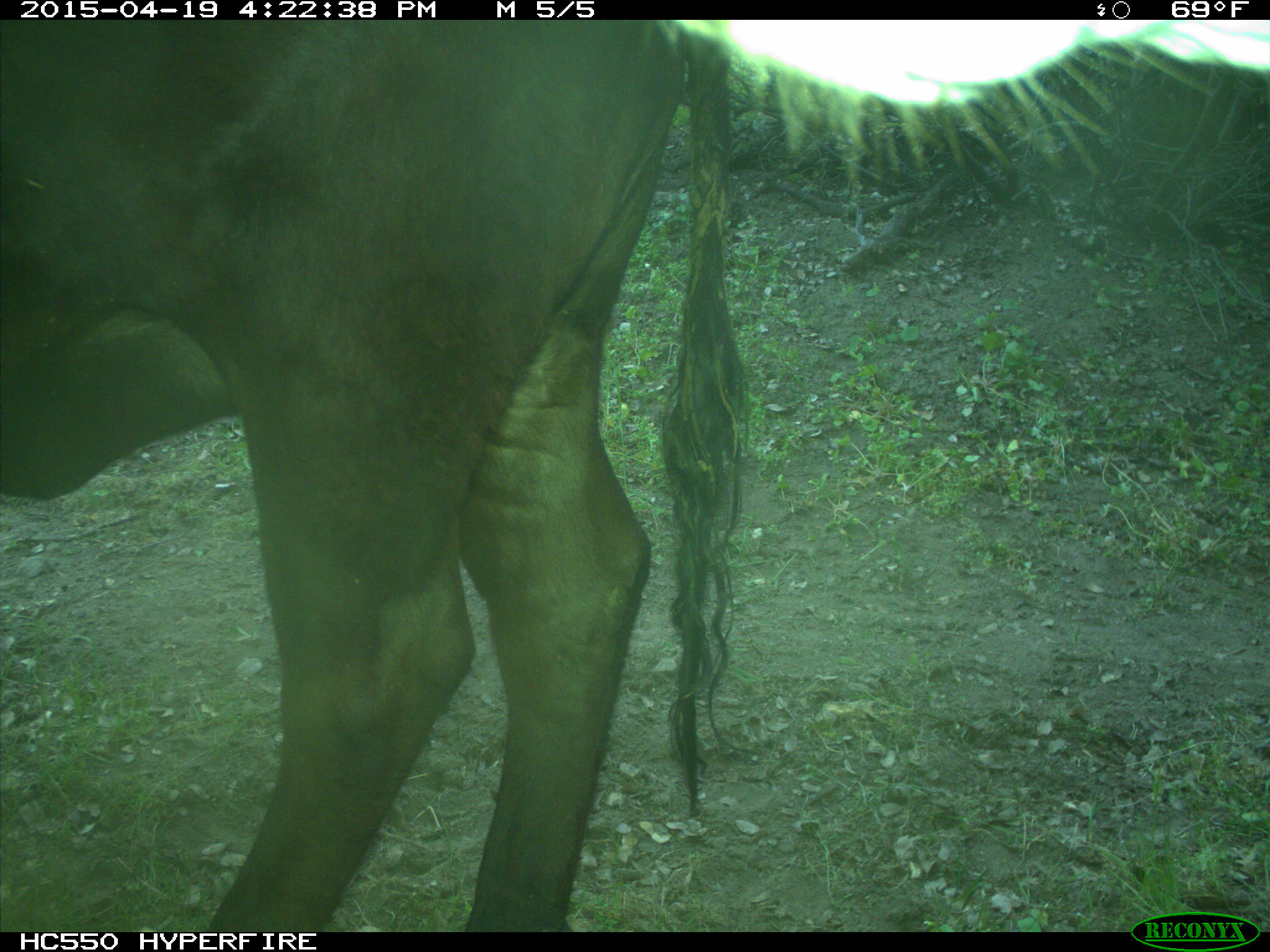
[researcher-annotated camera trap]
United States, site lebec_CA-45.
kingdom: Animalia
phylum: Chordata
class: Mammalia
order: Artiodactyla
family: Bovidae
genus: Bos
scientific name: Bos taurus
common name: domestic cow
Bos taurus (domestic cow).